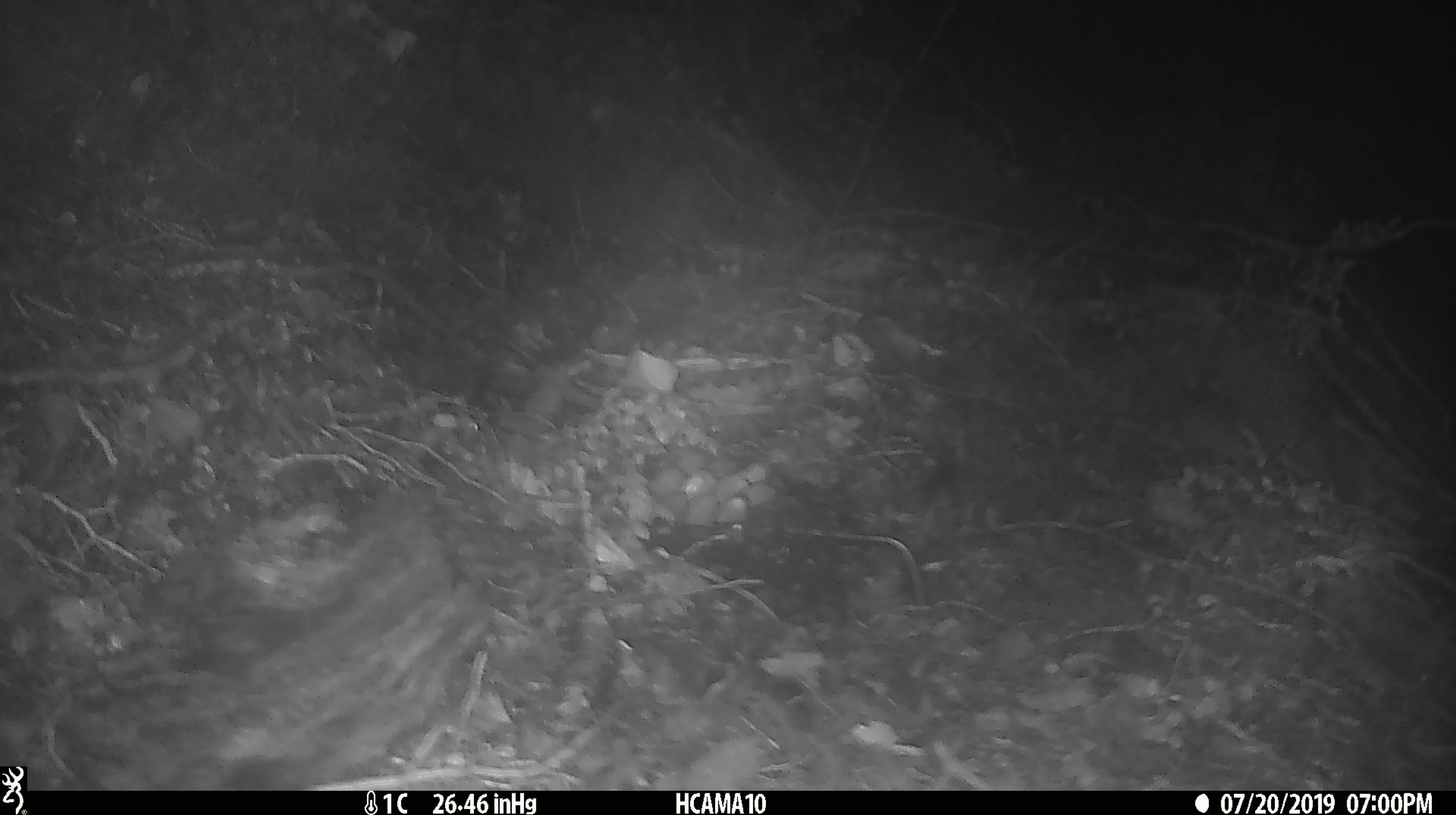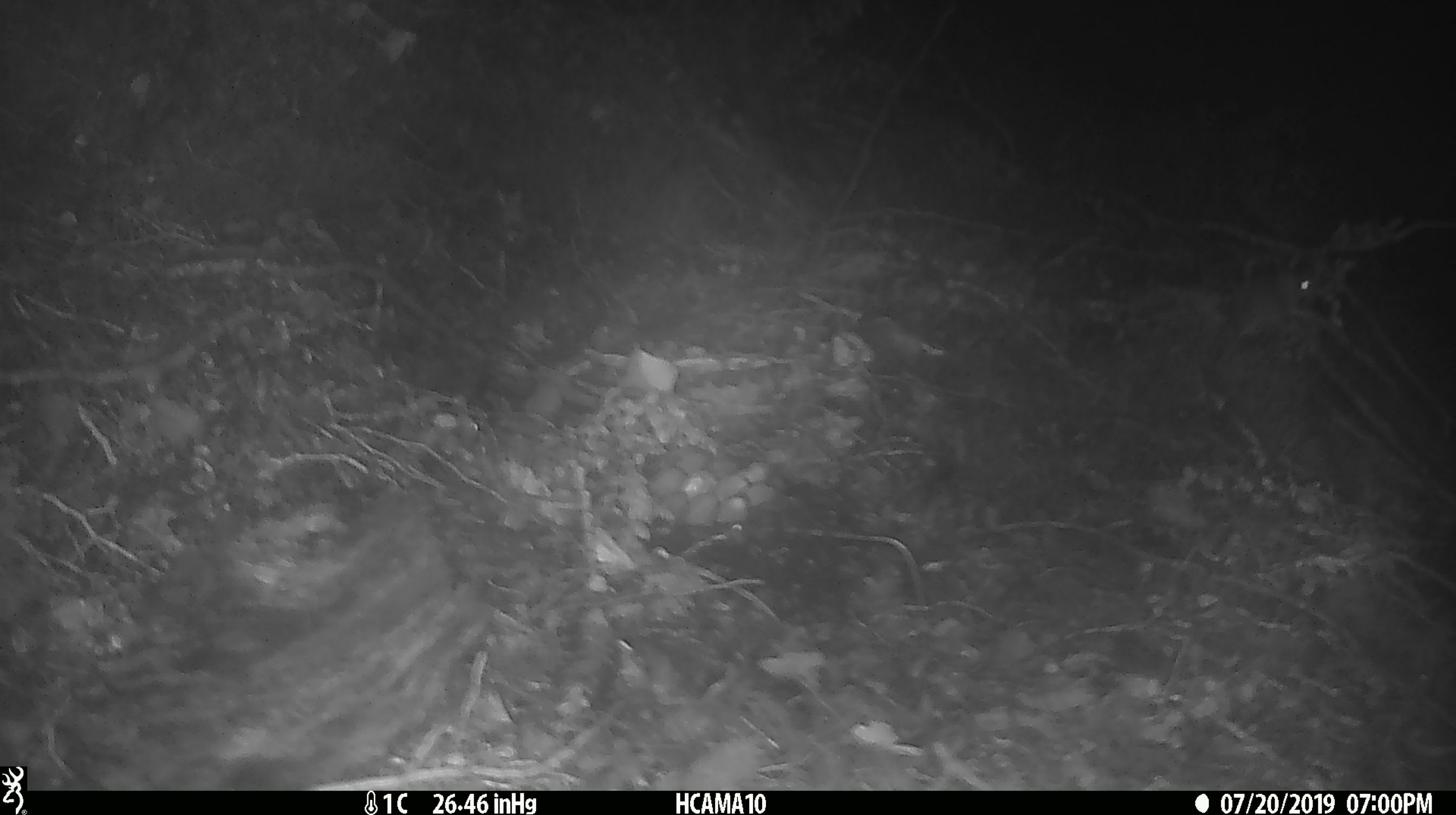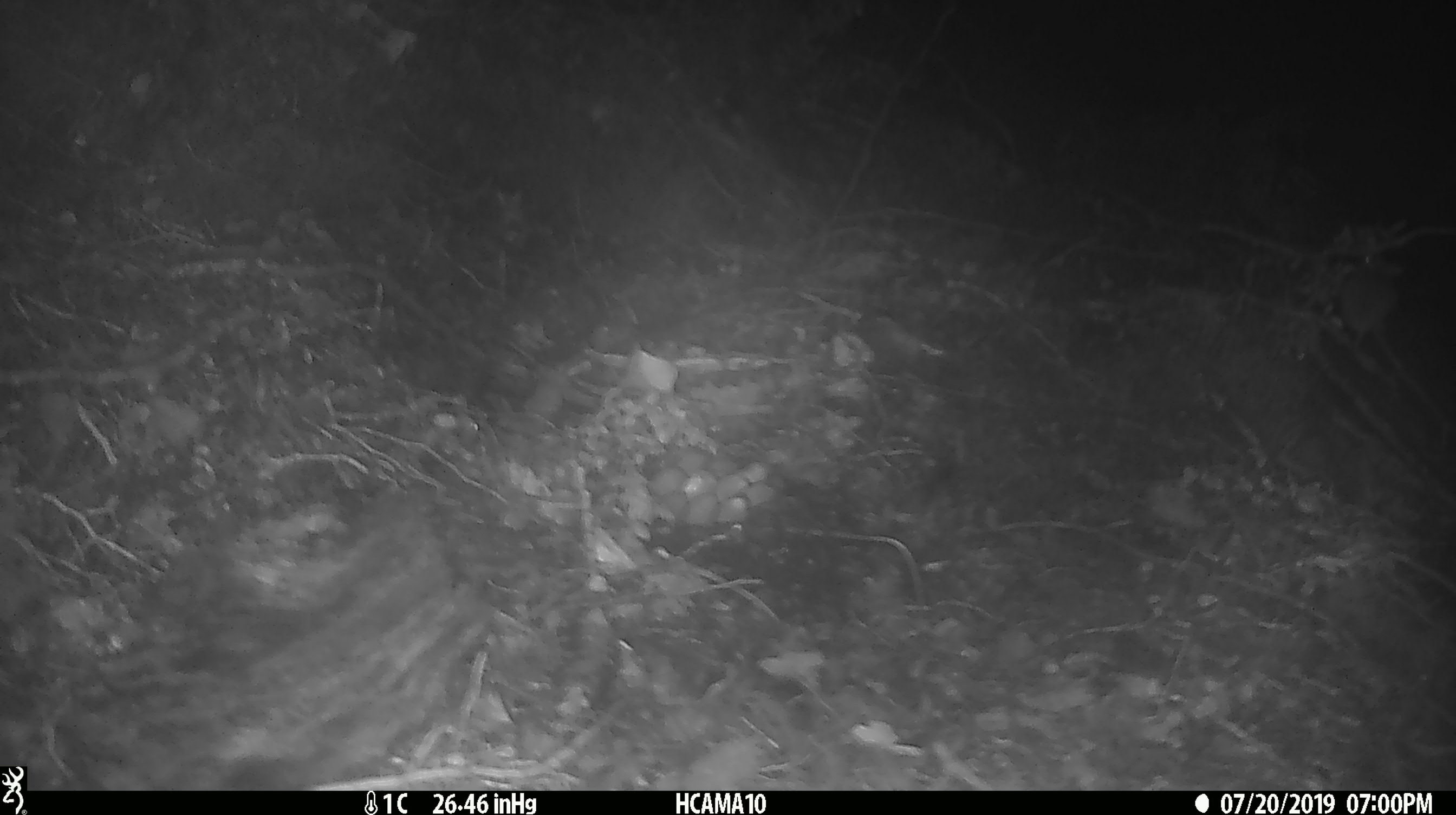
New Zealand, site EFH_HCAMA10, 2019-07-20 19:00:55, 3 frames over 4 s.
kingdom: Animalia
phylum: Chordata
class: Mammalia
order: Rodentia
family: Muridae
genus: Mus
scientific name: Mus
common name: mouse